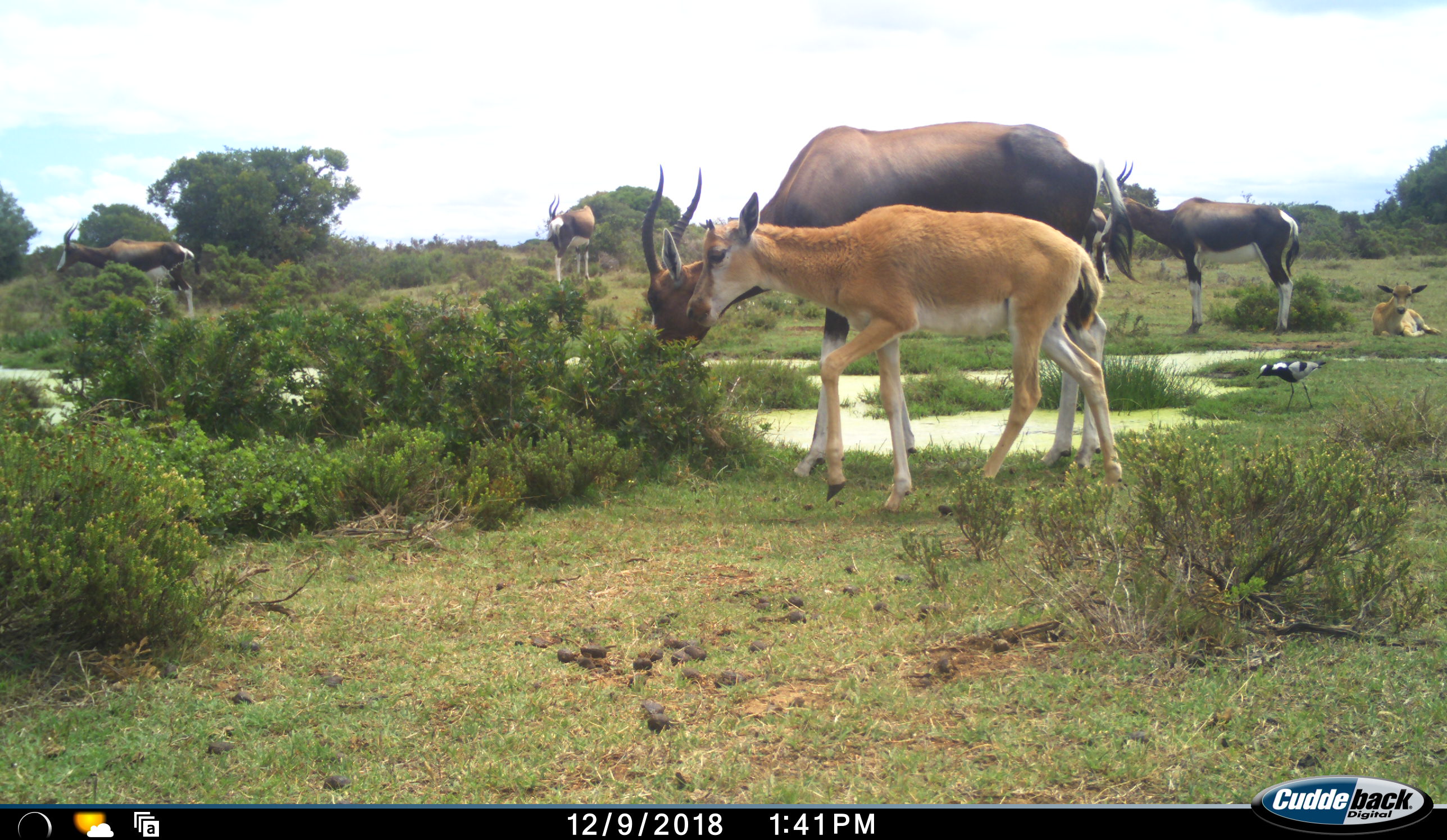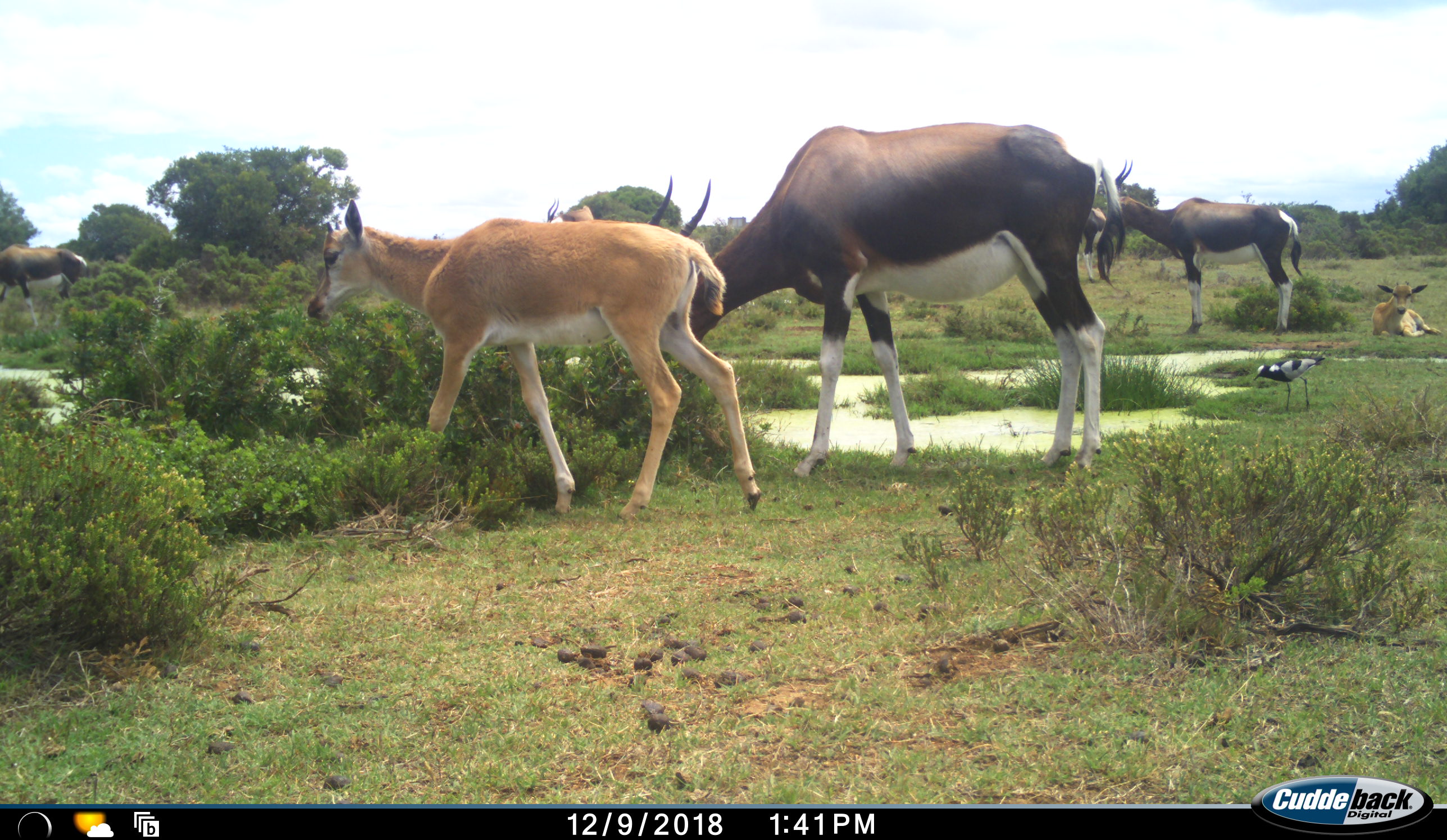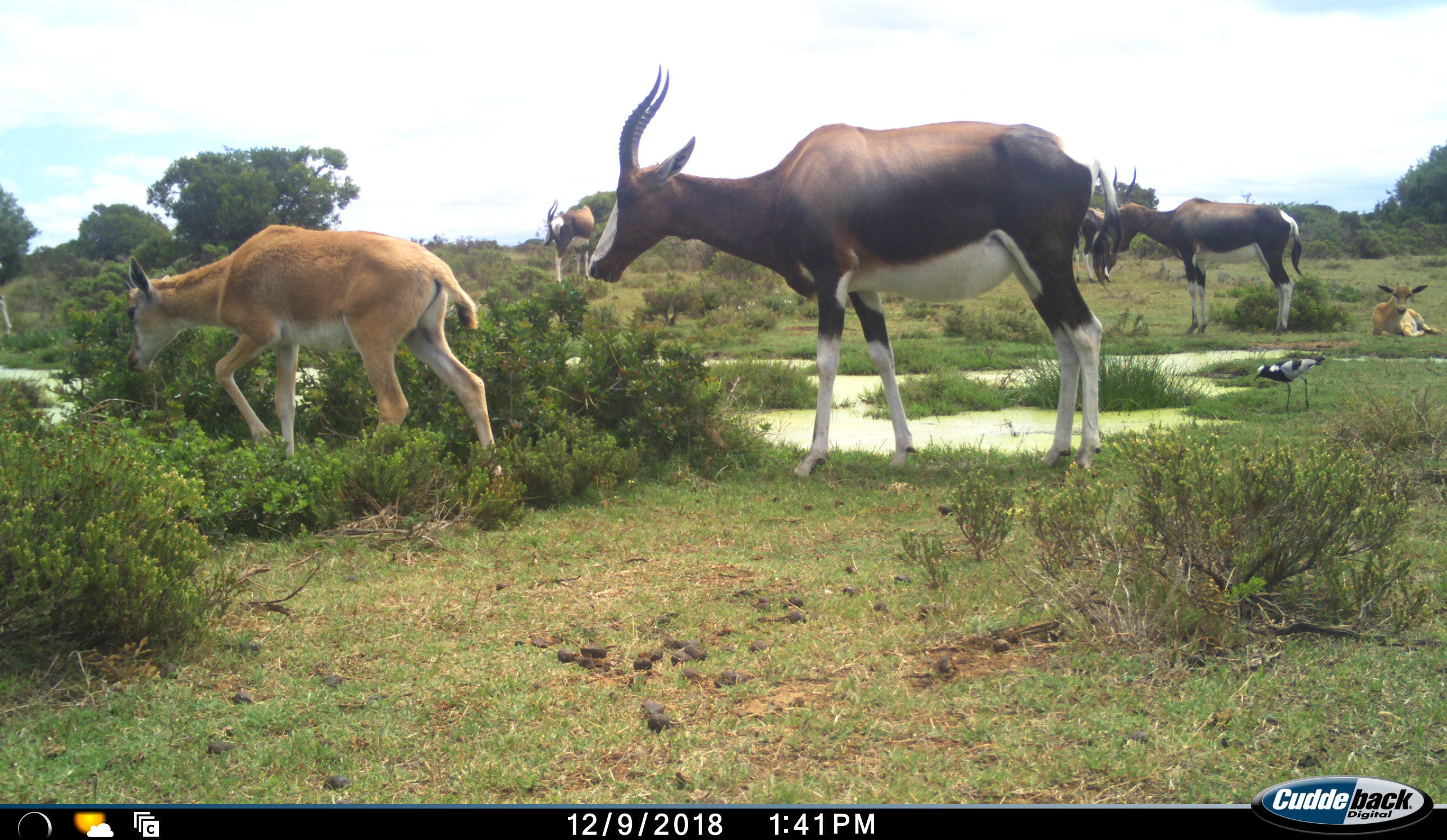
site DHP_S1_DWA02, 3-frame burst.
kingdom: Animalia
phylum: Chordata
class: Aves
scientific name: Aves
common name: bird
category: birdother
Birdother (bird) (Aves), count 1. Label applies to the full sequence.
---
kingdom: Animalia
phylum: Chordata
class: Mammalia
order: Artiodactyla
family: Bovidae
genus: Damaliscus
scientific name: Damaliscus pygargus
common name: bontebok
Bontebok (Damaliscus pygargus), count 7. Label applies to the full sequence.